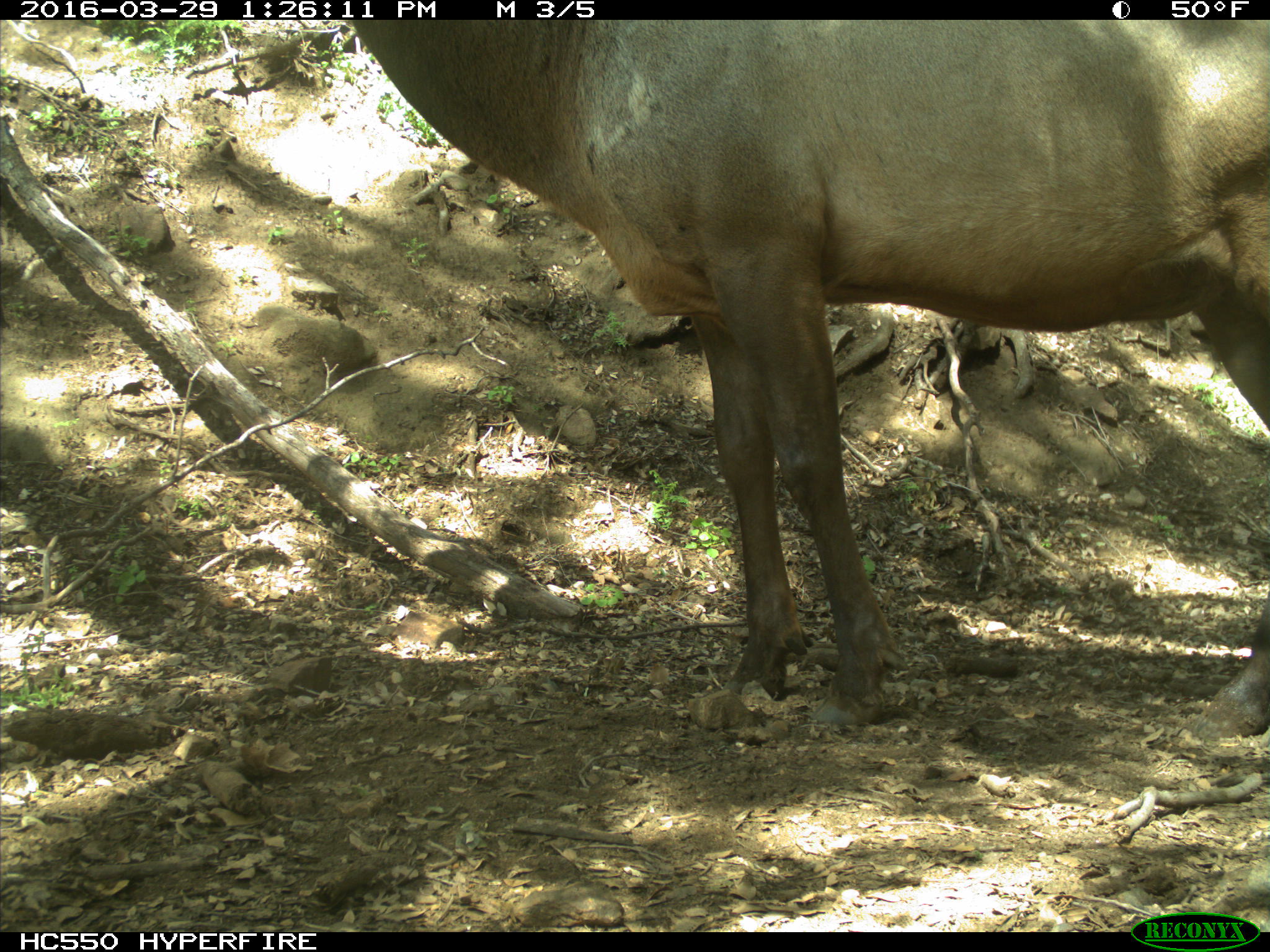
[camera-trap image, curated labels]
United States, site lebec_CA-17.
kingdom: Animalia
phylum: Chordata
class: Mammalia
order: Artiodactyla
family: Cervidae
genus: Cervus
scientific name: Cervus canadensis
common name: elk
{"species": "Cervus canadensis (elk)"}